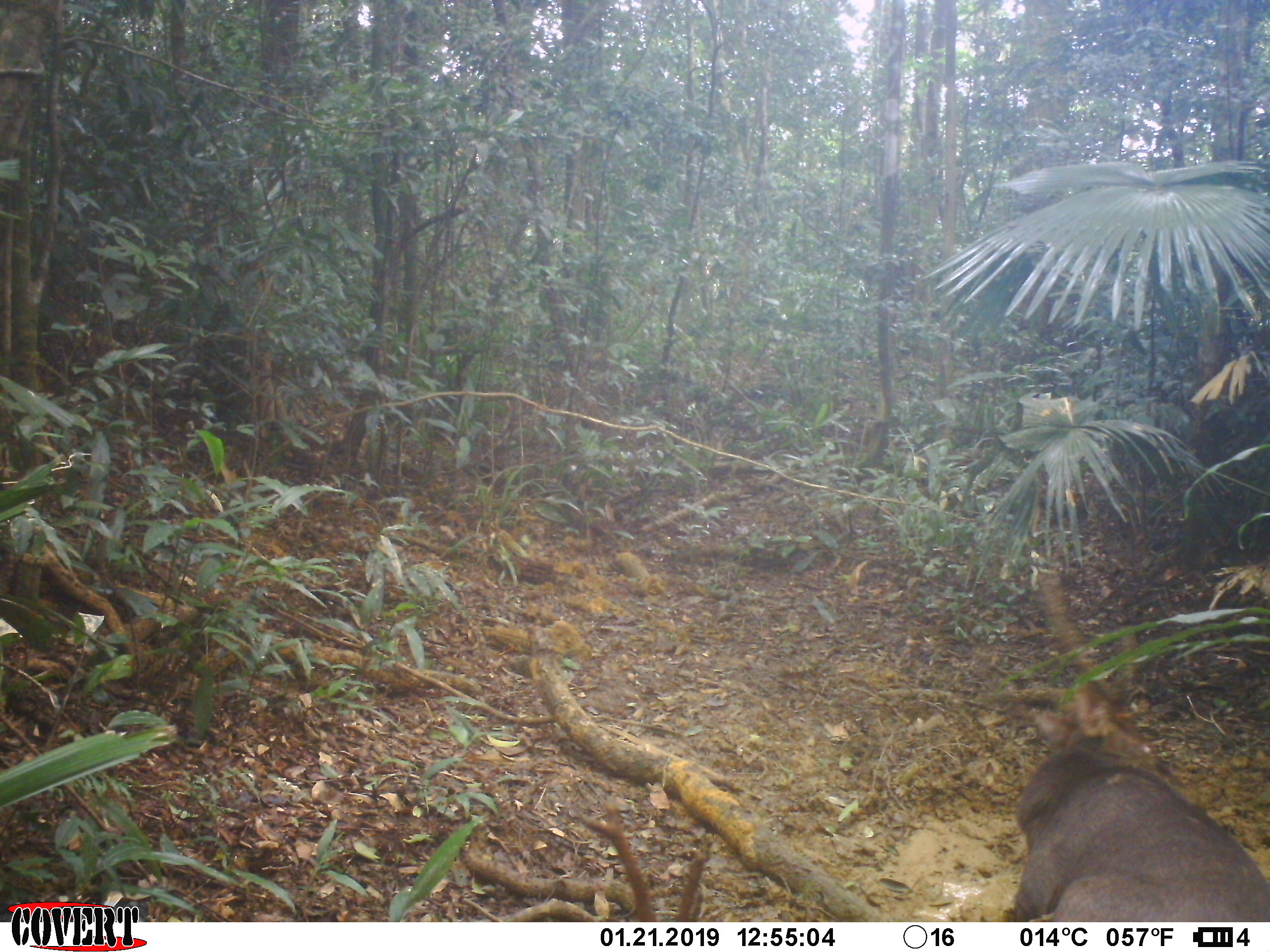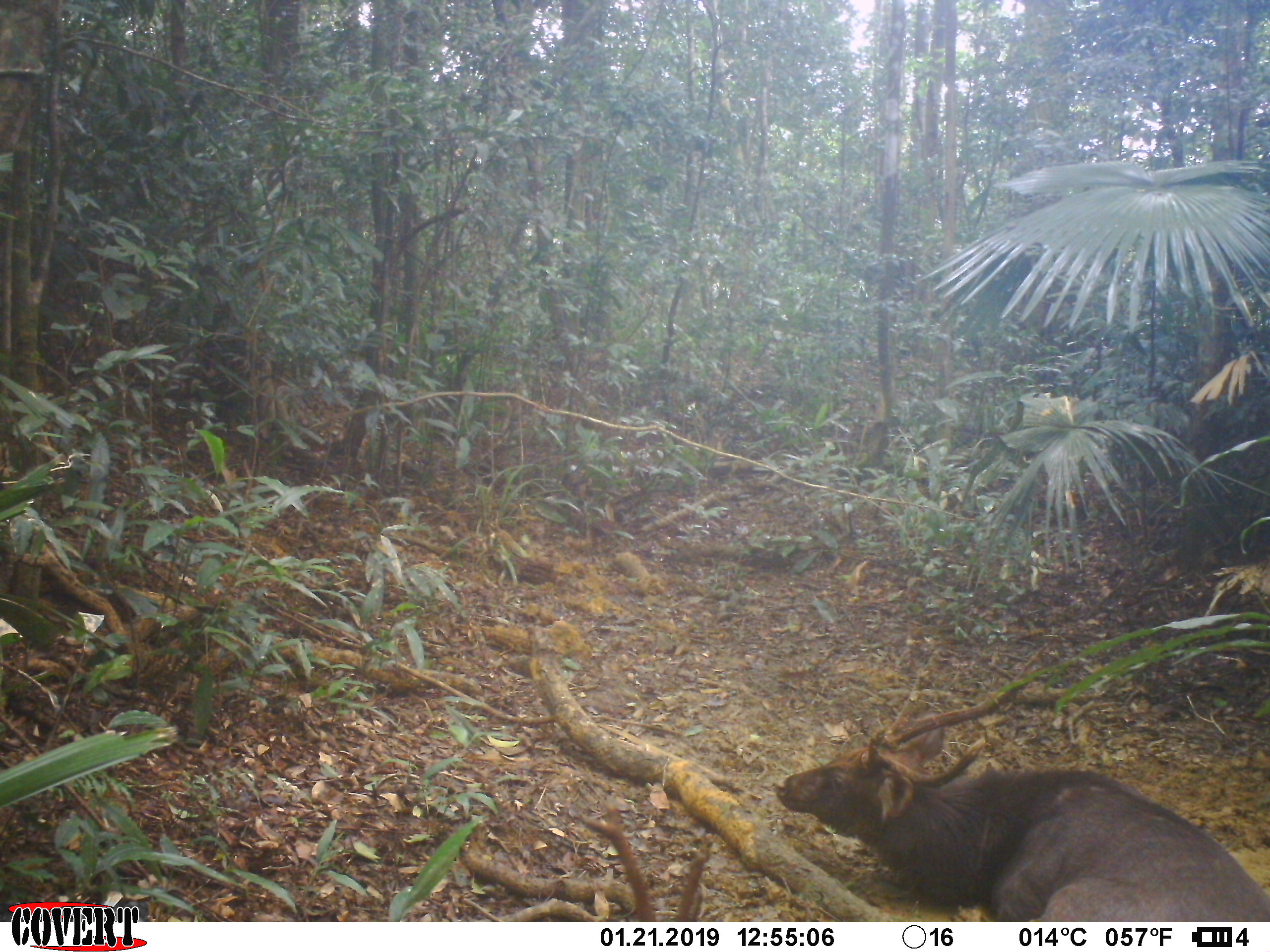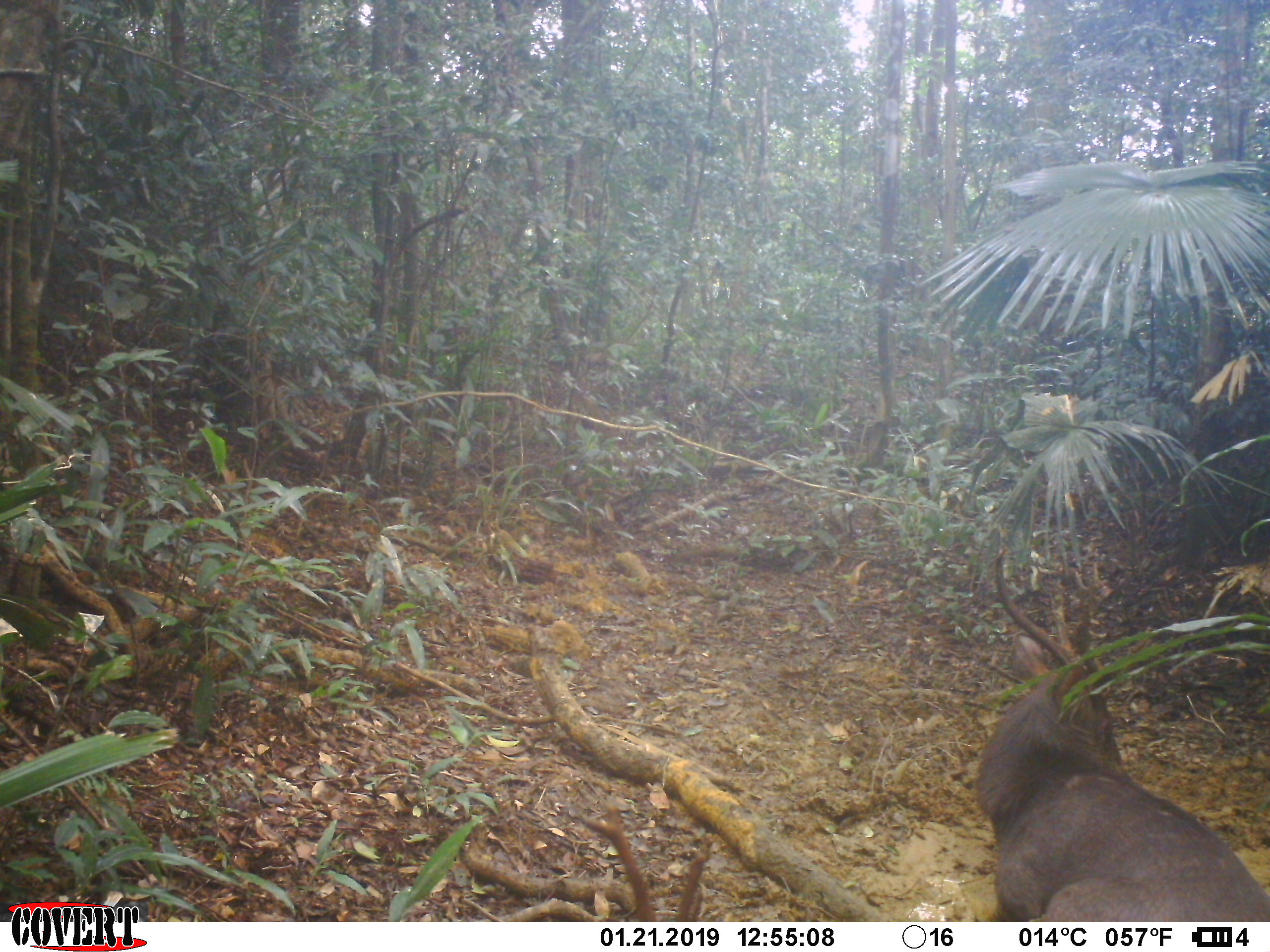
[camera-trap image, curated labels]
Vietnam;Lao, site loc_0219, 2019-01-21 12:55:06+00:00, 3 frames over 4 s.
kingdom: Animalia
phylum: Chordata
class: Mammalia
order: Artiodactyla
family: Cervidae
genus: Rusa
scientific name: Rusa unicolor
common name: sambar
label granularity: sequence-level